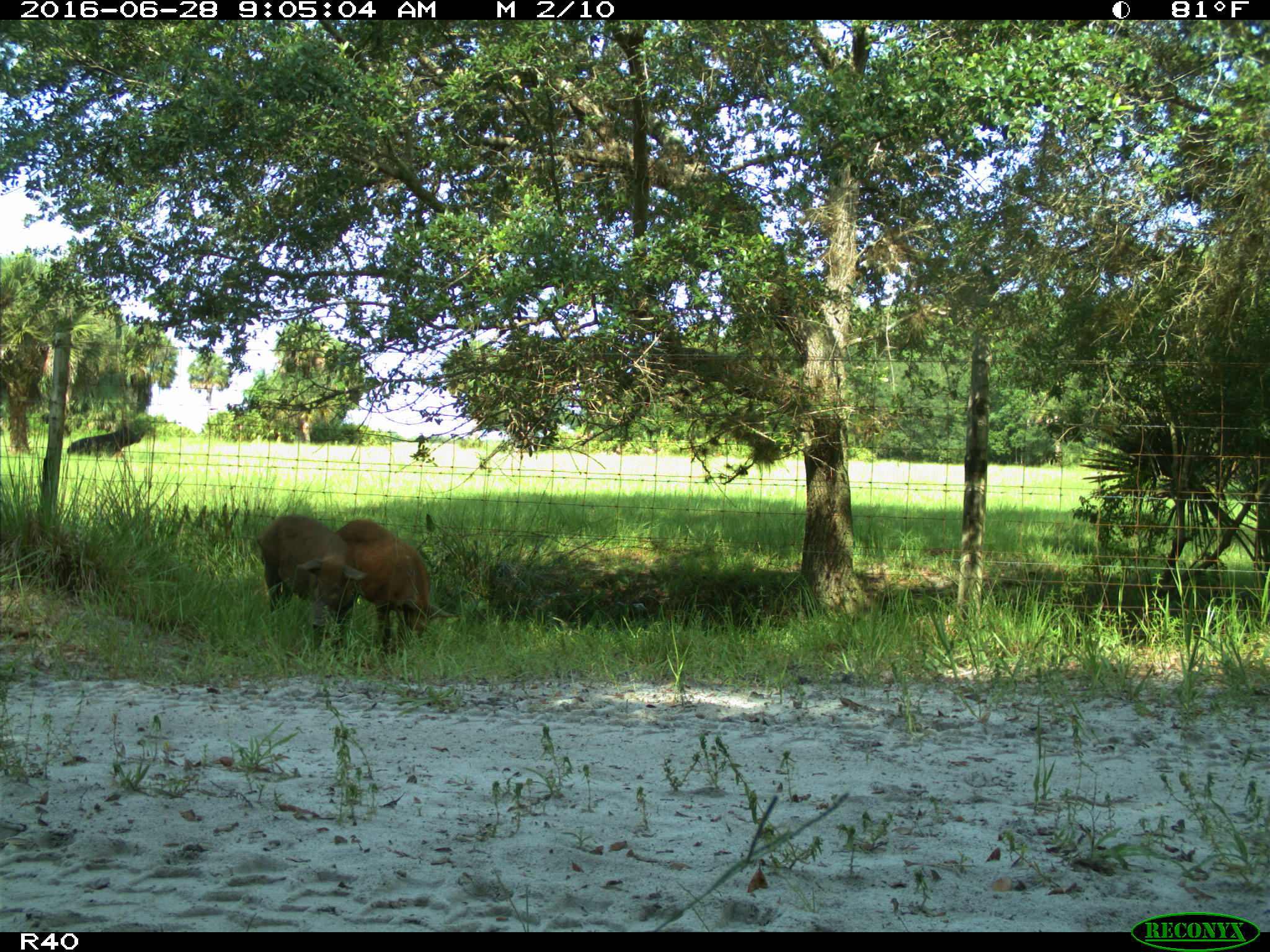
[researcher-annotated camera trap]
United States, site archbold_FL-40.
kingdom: Animalia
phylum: Chordata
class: Mammalia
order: Artiodactyla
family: Suidae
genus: Sus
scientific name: Sus scrofa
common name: wild boar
Sus scrofa (wild boar).